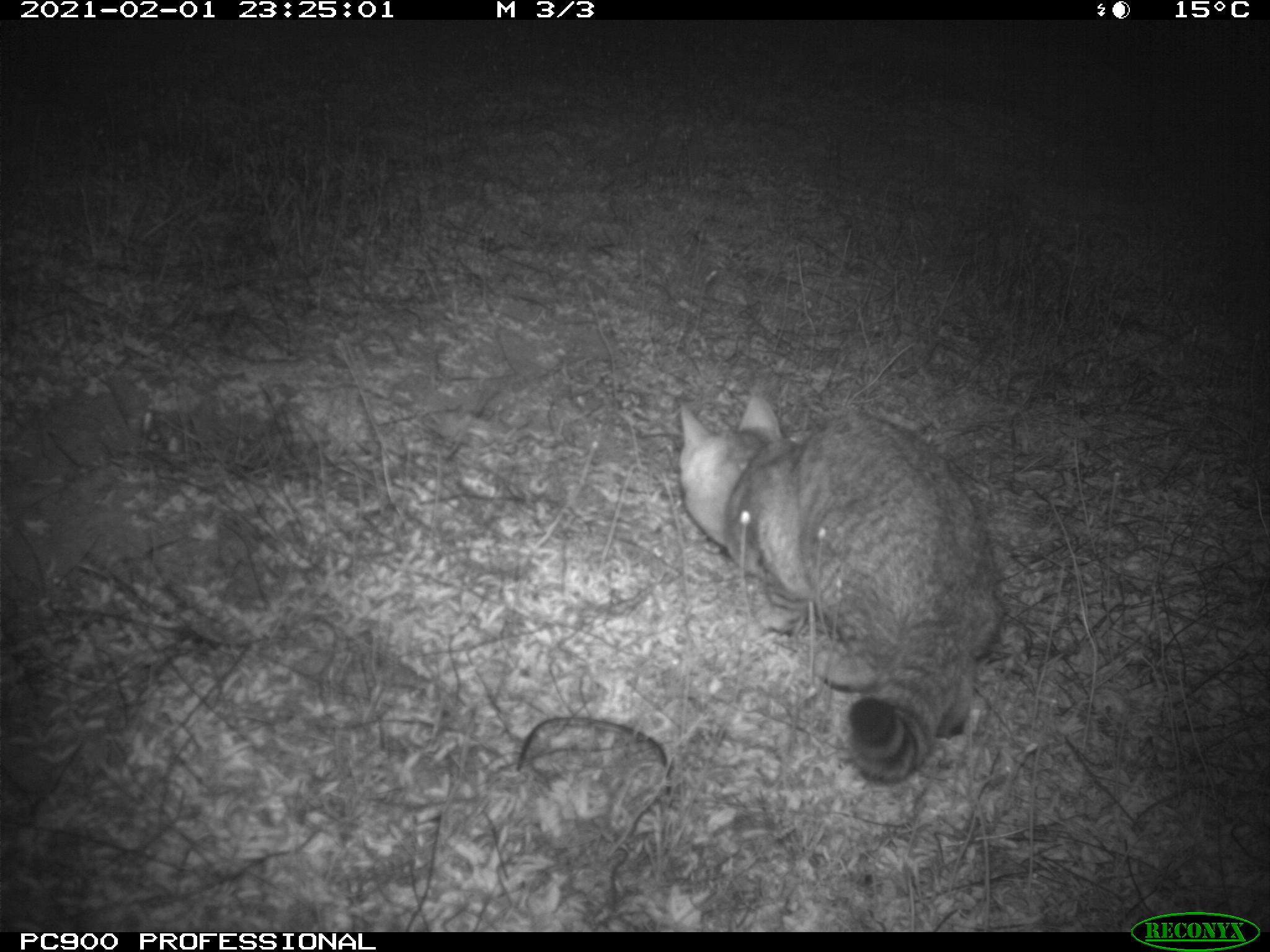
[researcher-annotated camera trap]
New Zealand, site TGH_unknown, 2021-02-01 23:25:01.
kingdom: Animalia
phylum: Chordata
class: Mammalia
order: Carnivora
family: Felidae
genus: Felis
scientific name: Felis catus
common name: domestic cat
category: cat